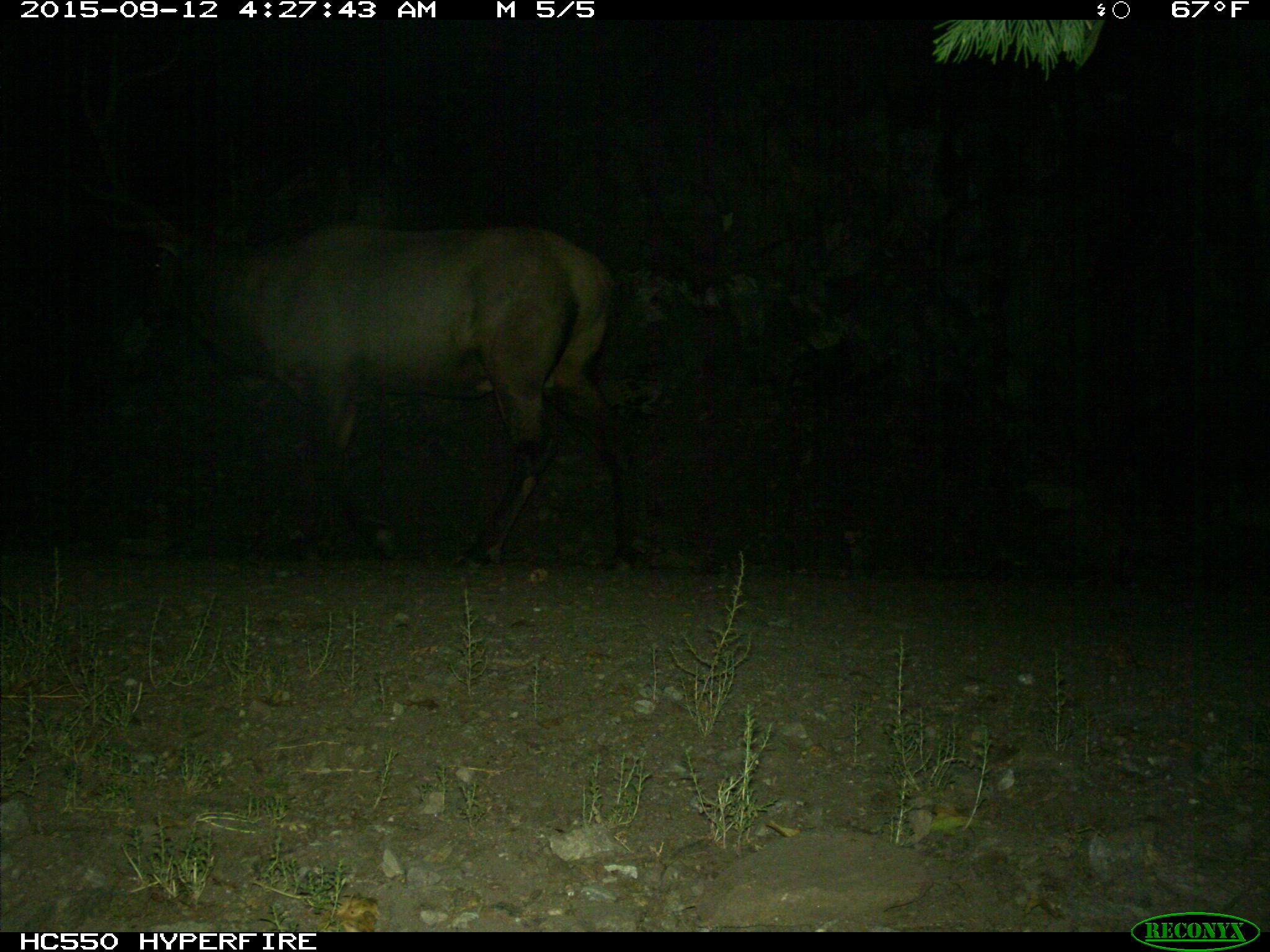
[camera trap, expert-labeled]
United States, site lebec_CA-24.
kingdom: Animalia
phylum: Chordata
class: Mammalia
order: Artiodactyla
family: Cervidae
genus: Cervus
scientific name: Cervus canadensis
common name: elk